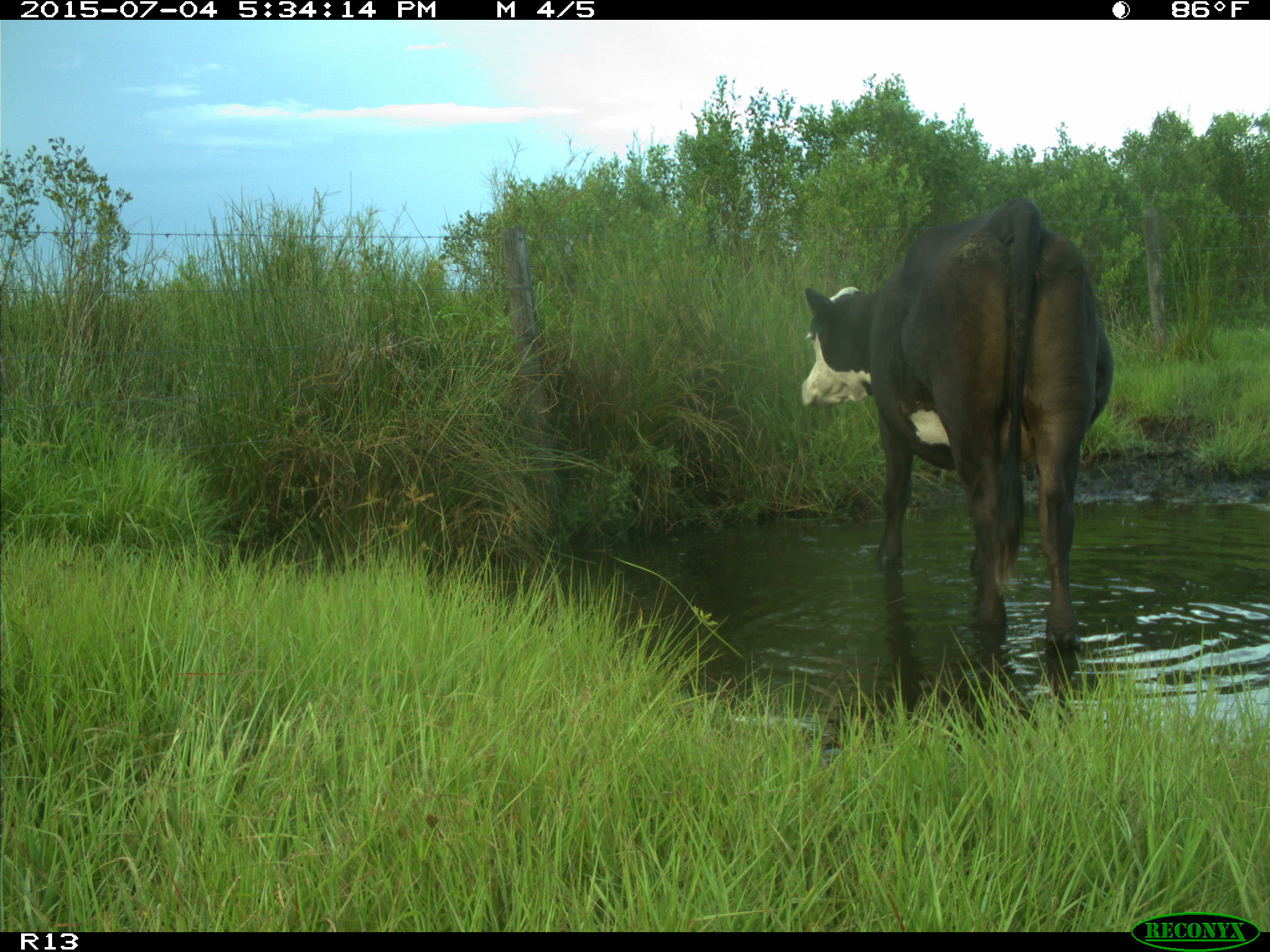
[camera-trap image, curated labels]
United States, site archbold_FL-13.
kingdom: Animalia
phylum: Chordata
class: Mammalia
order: Artiodactyla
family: Bovidae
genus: Bos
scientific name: Bos taurus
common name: domestic cow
Bos taurus (domestic cow).